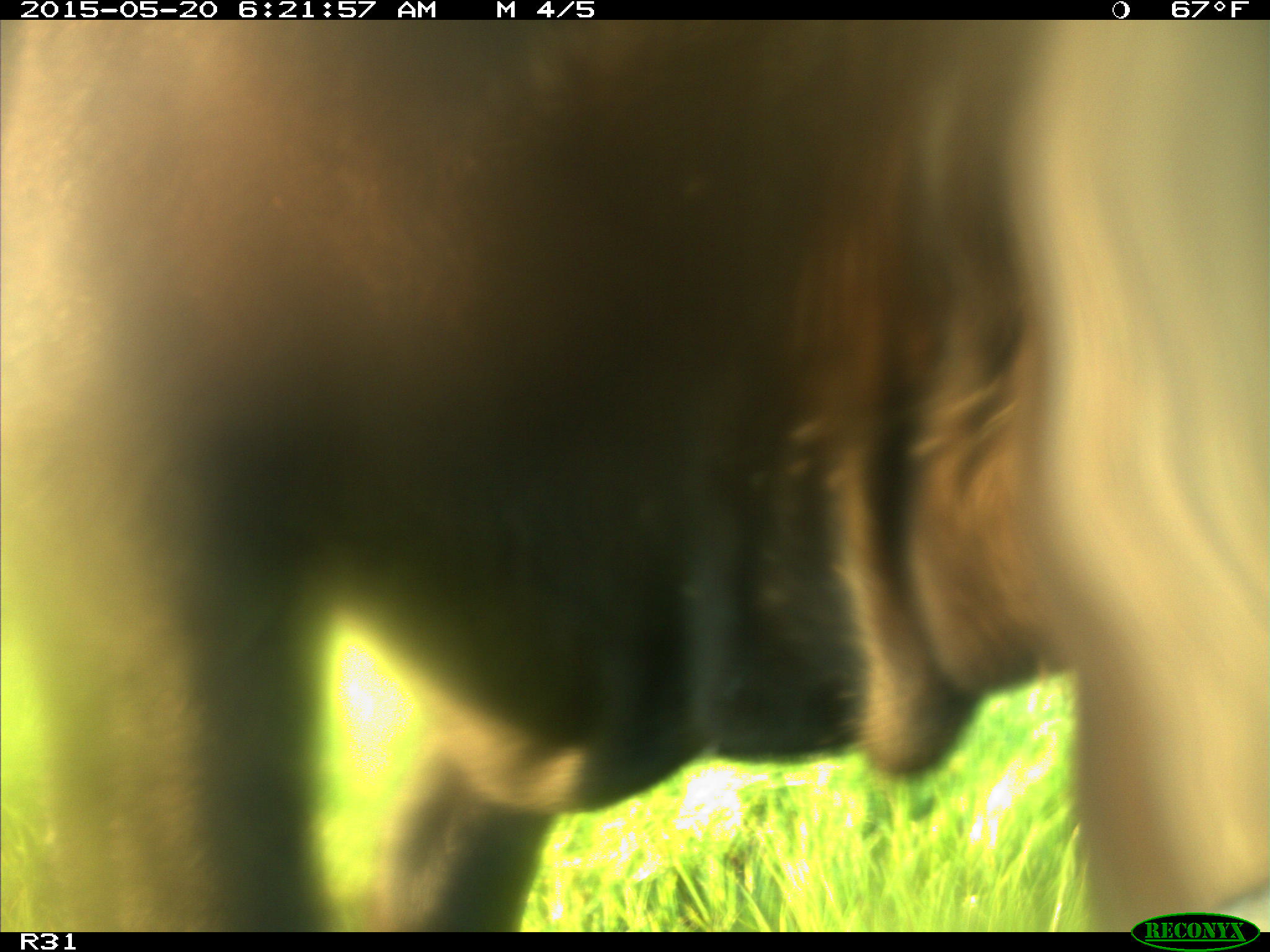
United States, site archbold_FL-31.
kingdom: Animalia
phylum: Chordata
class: Mammalia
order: Artiodactyla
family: Bovidae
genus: Bos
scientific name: Bos taurus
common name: domestic cow